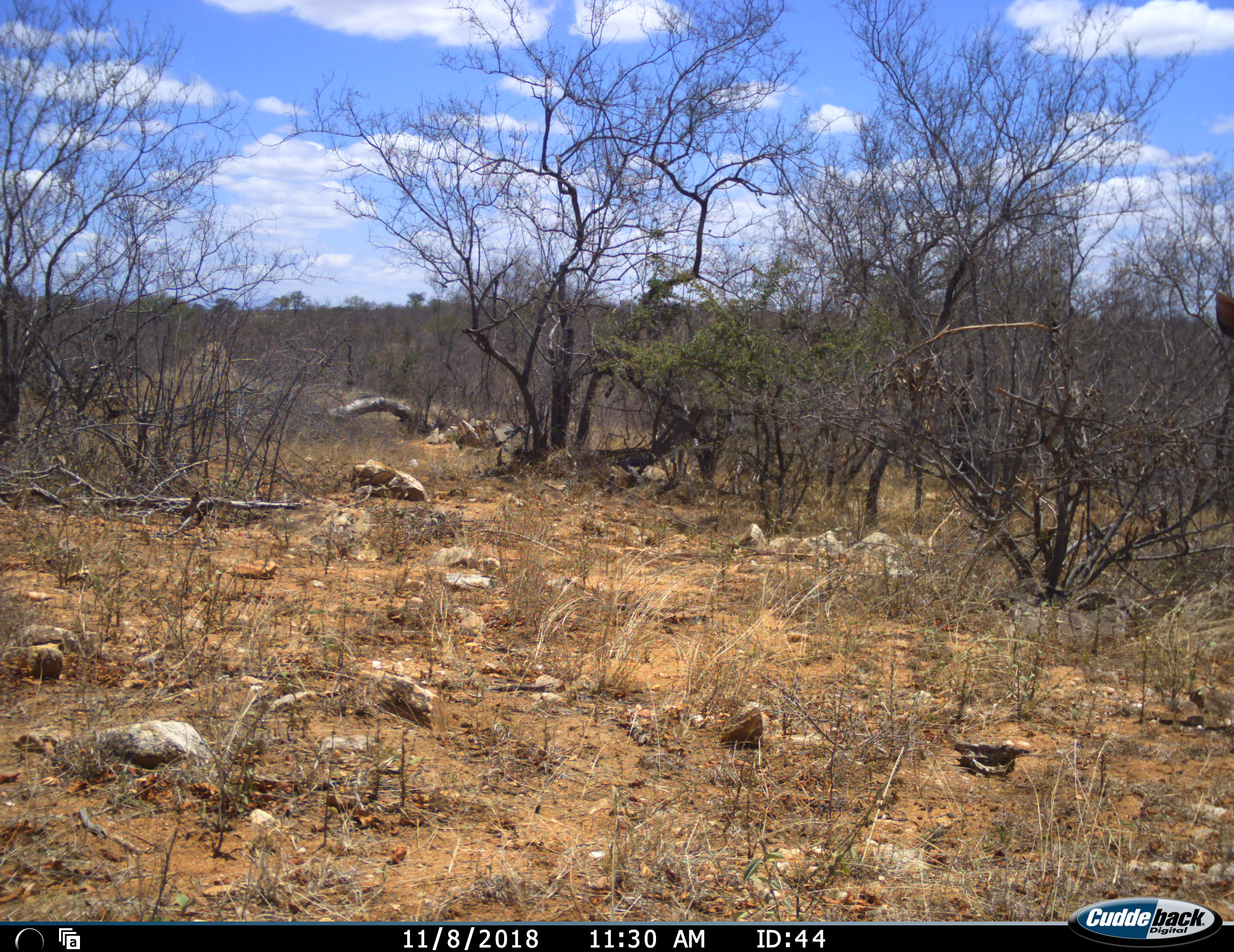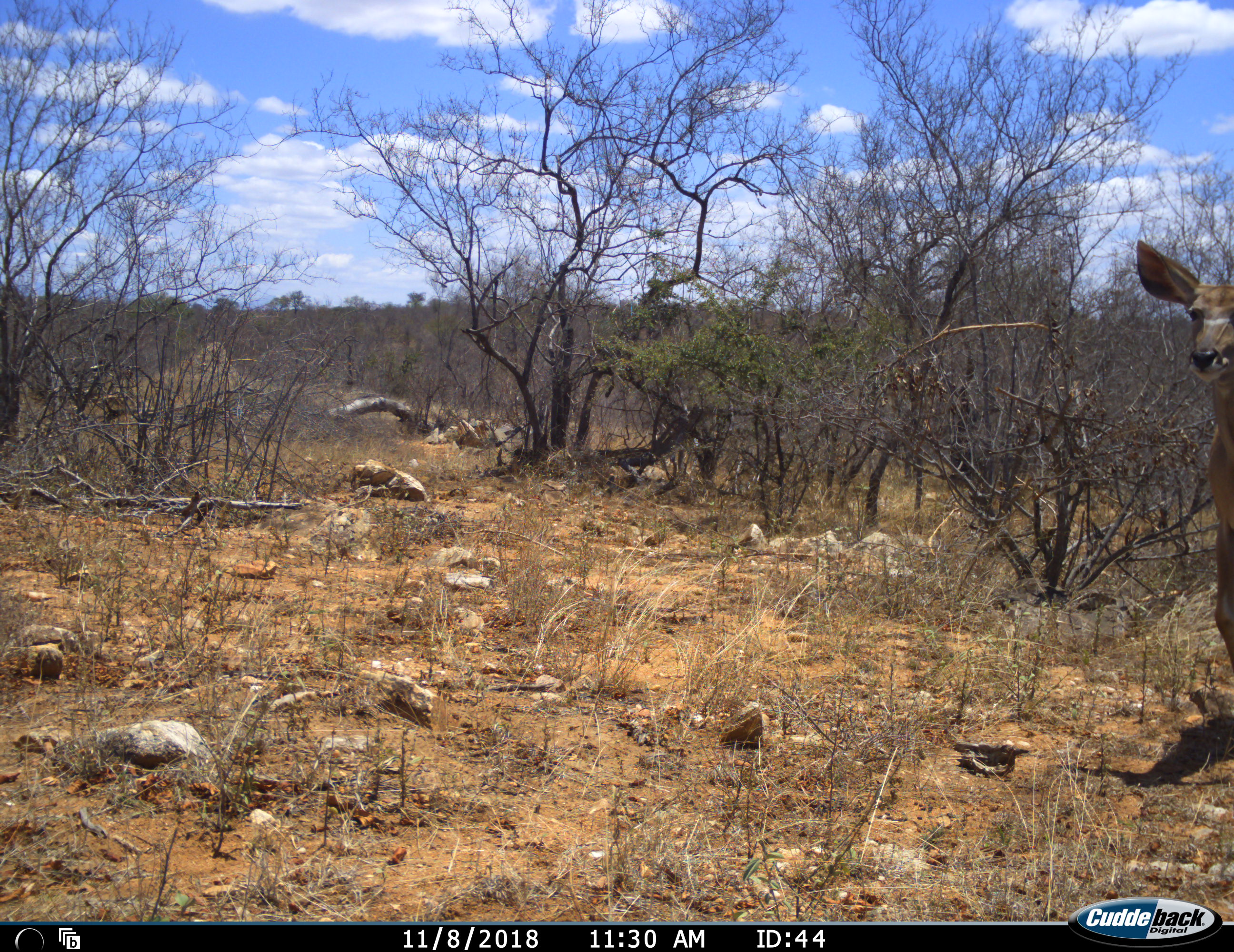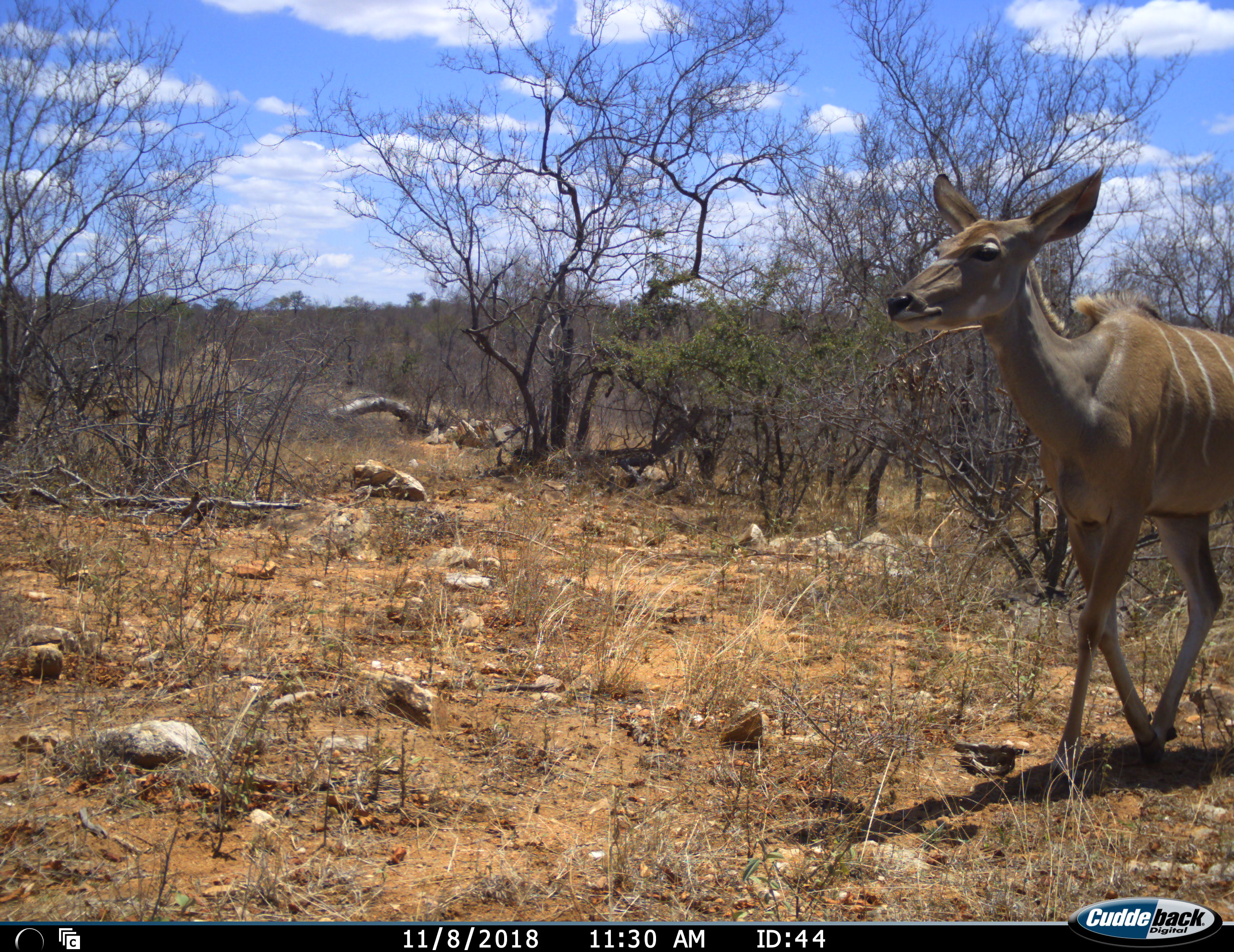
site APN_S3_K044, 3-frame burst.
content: unidentified animal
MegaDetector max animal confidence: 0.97